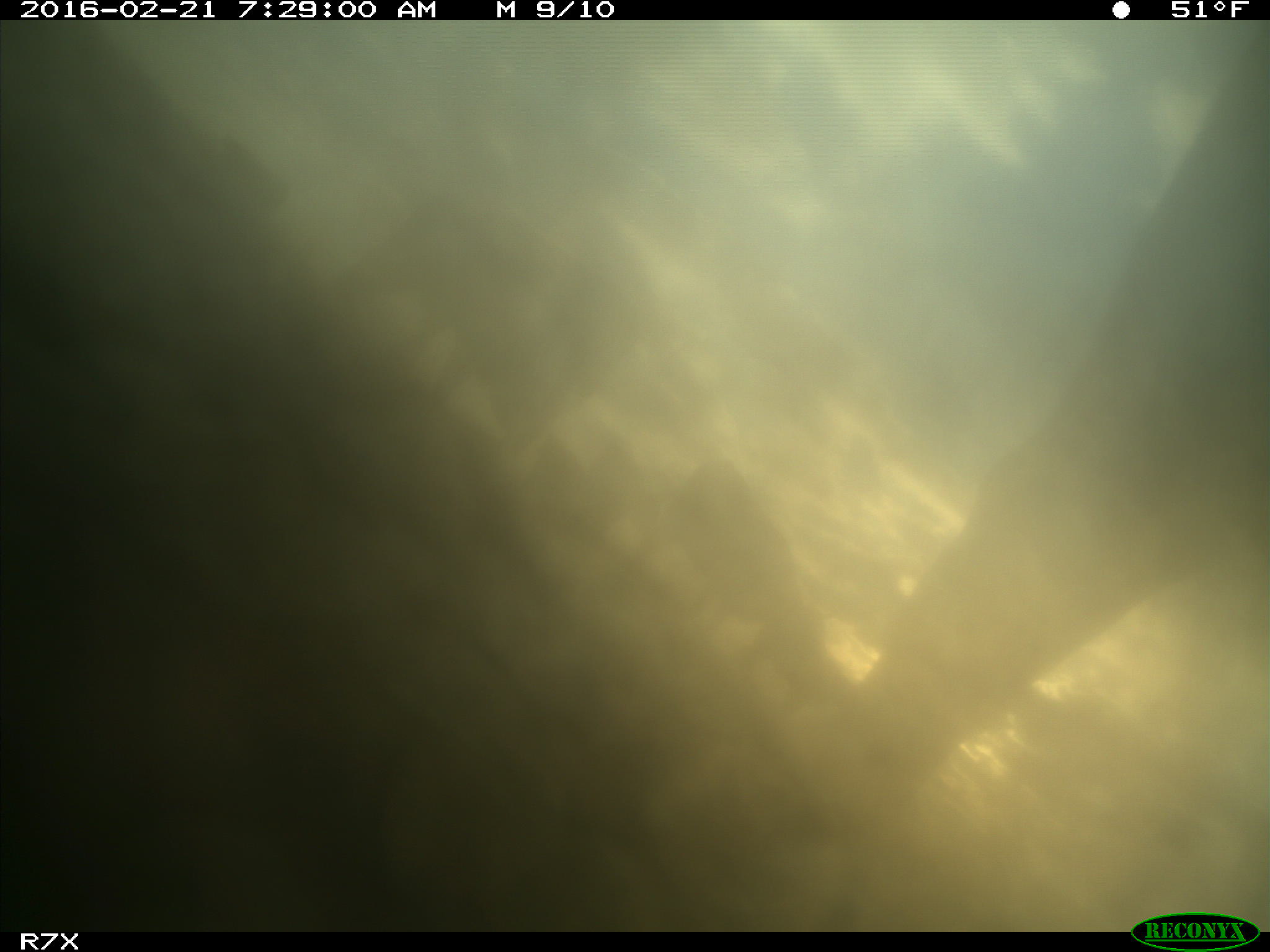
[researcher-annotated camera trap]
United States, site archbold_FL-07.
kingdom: Animalia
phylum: Chordata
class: Mammalia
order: Artiodactyla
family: Bovidae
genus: Bos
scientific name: Bos taurus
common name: domestic cow